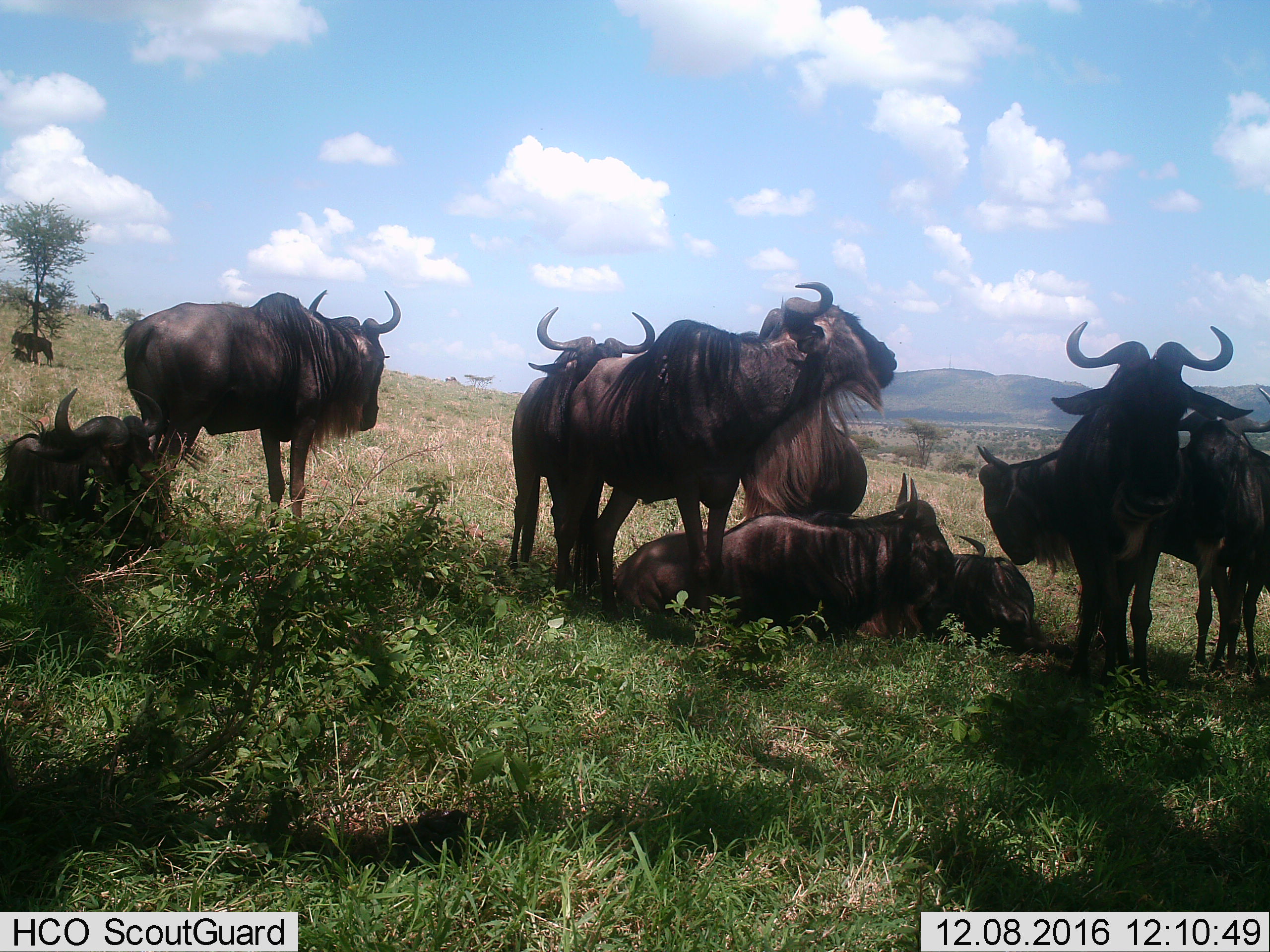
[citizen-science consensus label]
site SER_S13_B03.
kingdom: Animalia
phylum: Chordata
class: Mammalia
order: Artiodactyla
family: Bovidae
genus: Connochaetes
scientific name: Connochaetes taurinus taurinus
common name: blue wildebeest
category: wildebeestblue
Wildebeestblue (blue wildebeest) (Connochaetes taurinus taurinus), count 11-50. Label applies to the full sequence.